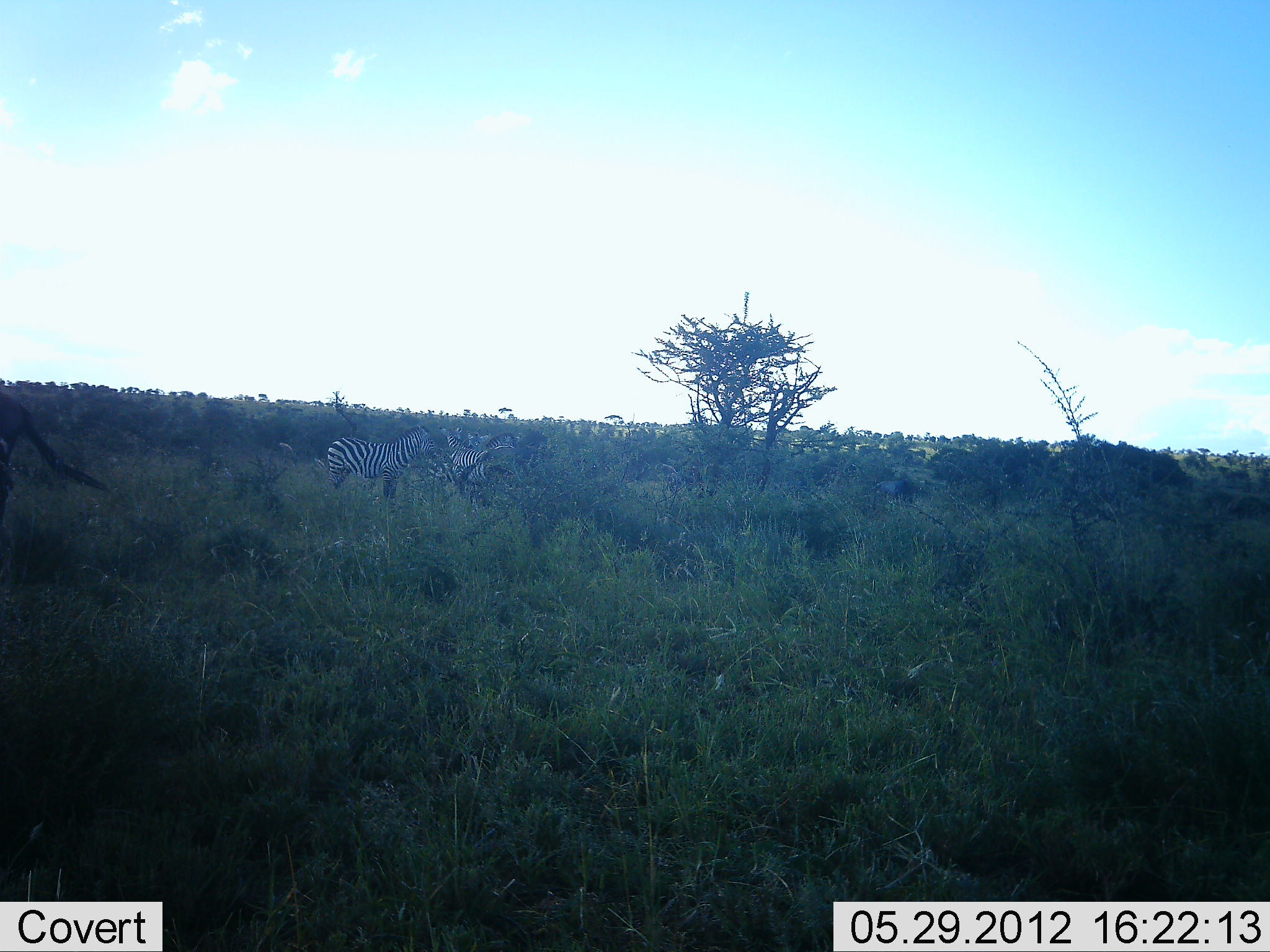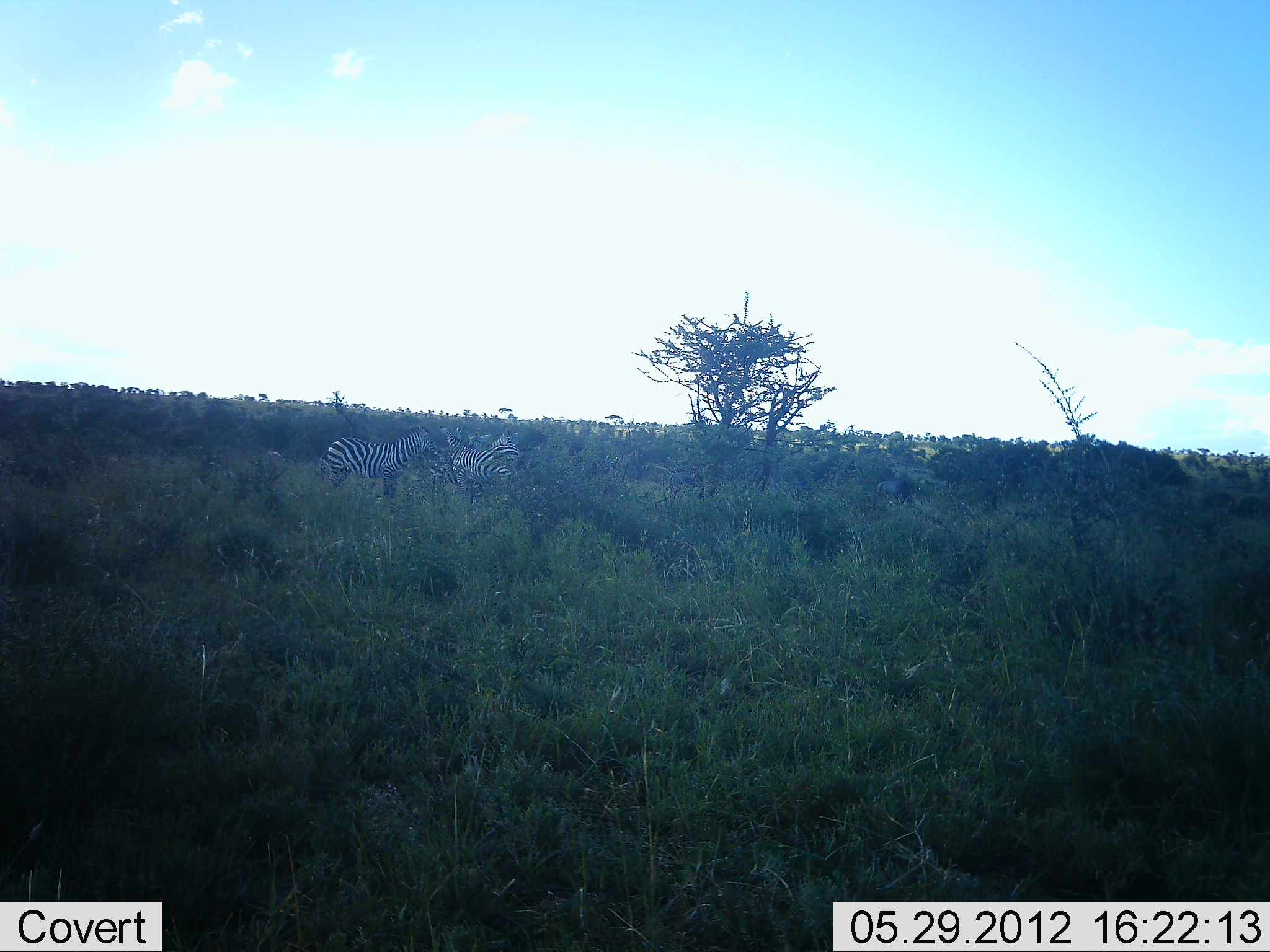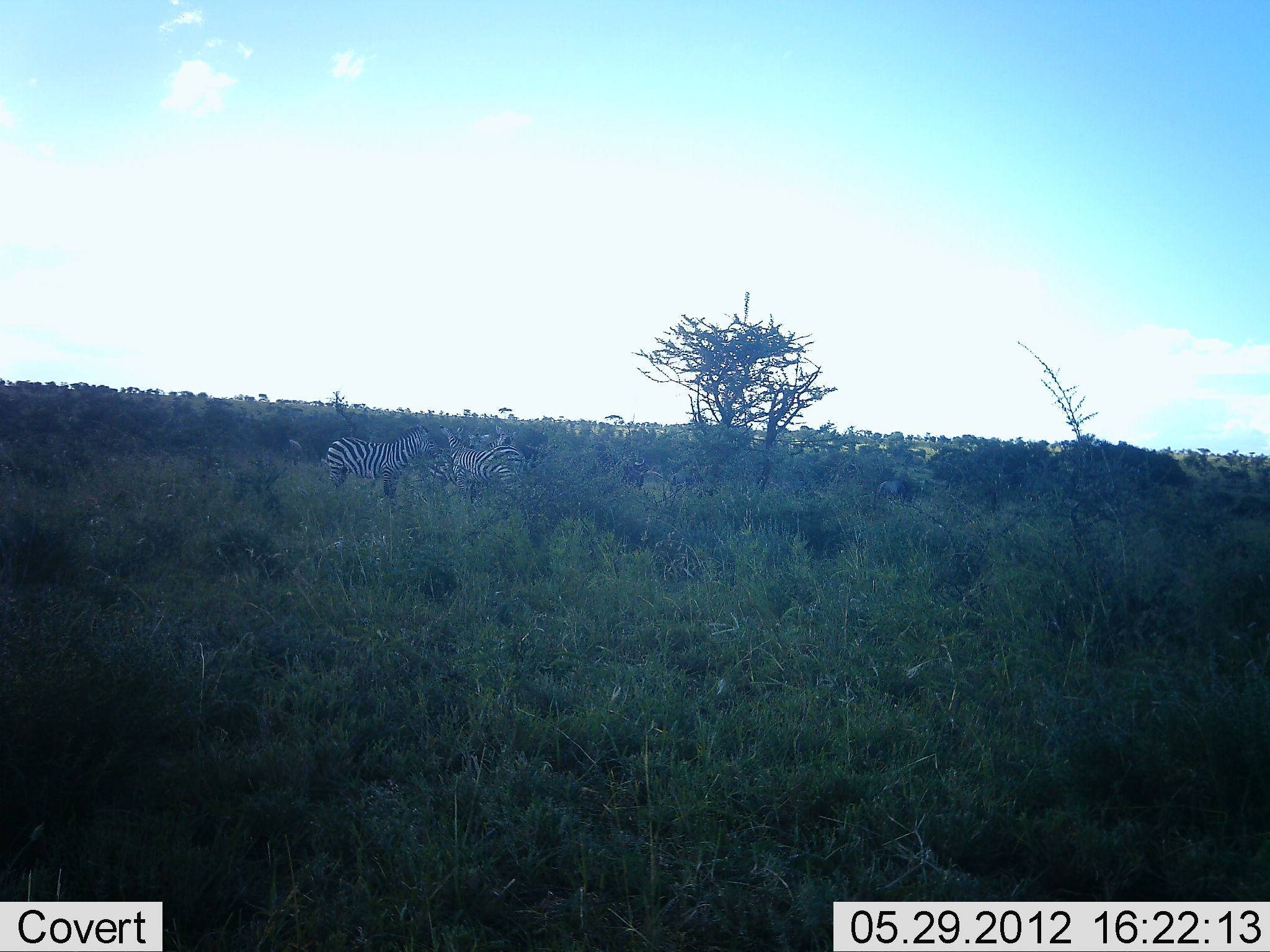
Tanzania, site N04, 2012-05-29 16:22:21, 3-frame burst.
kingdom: Animalia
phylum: Chordata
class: Mammalia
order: Perissodactyla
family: Equidae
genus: Equus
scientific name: Equus quagga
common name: plains zebra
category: zebra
Zebra (plains zebra) (Equus quagga), count 3. Behavior (volunteer vote fractions): standing 79%, resting 0%, moving 14%, interacting 14%. Young present (vote fraction): 0%. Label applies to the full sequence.